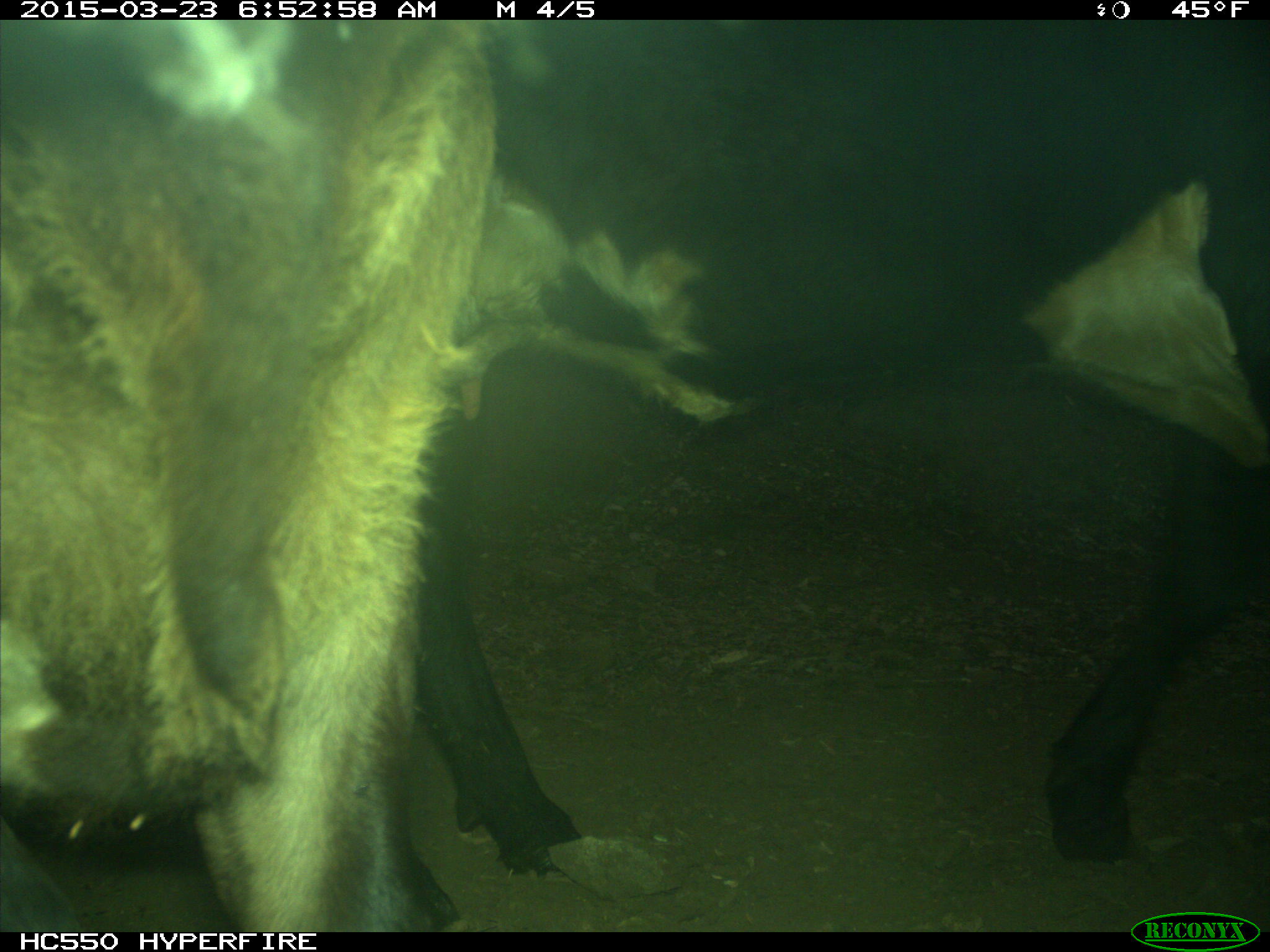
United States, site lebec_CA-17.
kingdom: Animalia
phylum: Chordata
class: Mammalia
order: Artiodactyla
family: Bovidae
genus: Bos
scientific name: Bos taurus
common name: domestic cow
Bos taurus (domestic cow).